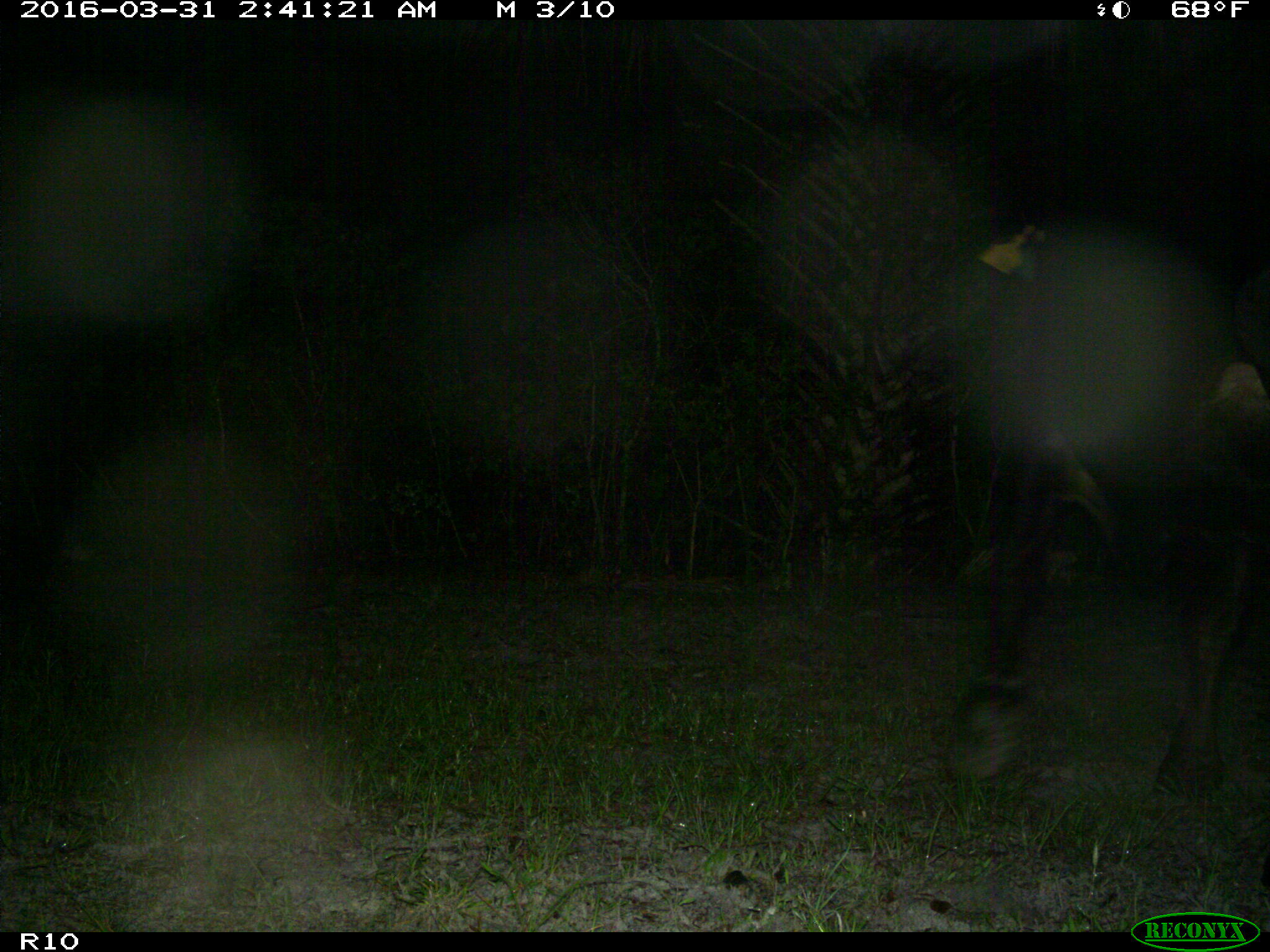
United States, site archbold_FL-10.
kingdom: Animalia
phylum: Chordata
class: Mammalia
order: Artiodactyla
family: Bovidae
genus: Bos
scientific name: Bos taurus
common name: domestic cow